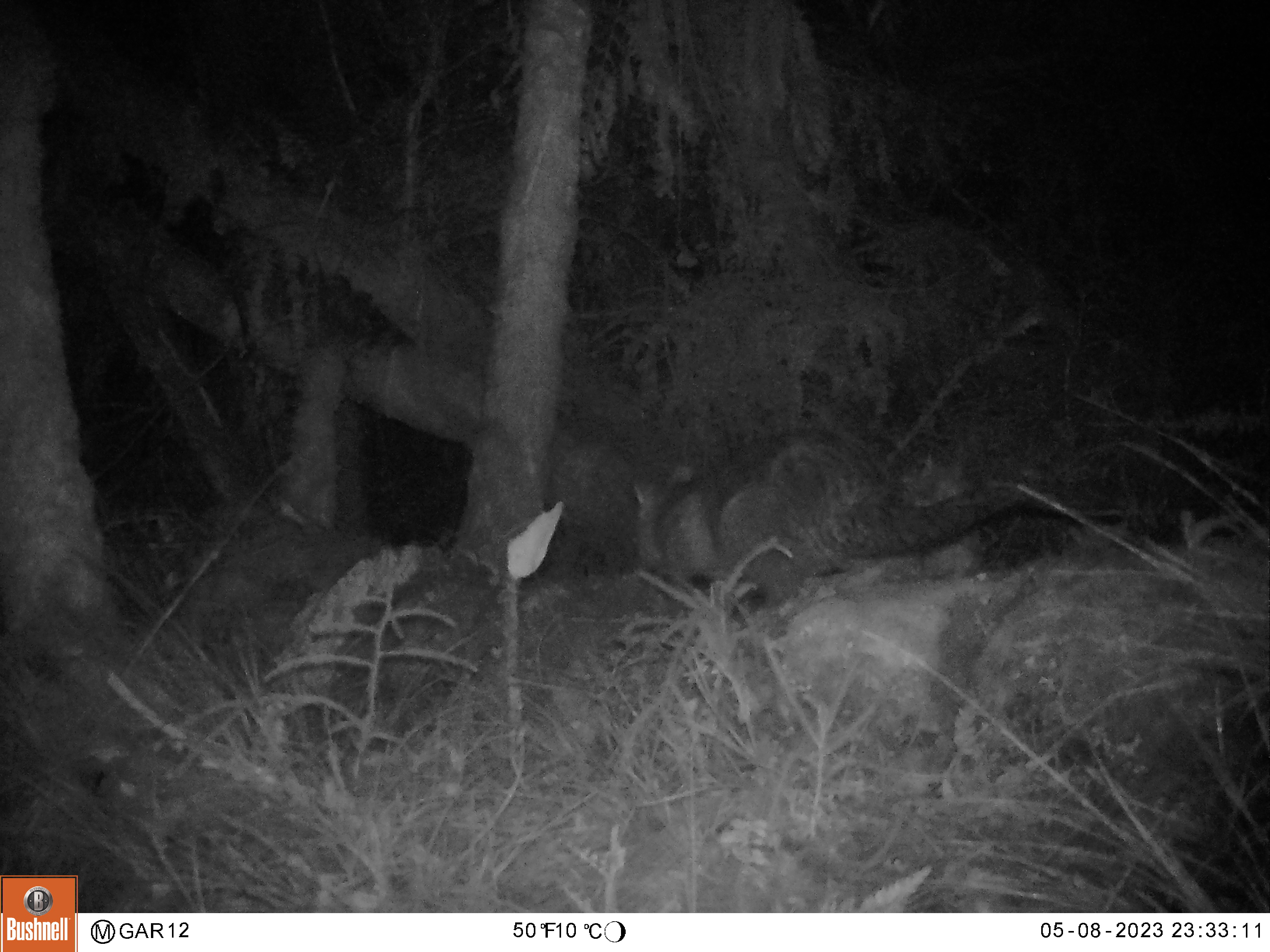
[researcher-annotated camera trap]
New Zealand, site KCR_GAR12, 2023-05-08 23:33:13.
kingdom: Animalia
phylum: Chordata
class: Mammalia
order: Diprotodontia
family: Phalangeridae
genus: Trichosurus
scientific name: Trichosurus vulpecula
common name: common brushtail possum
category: possum